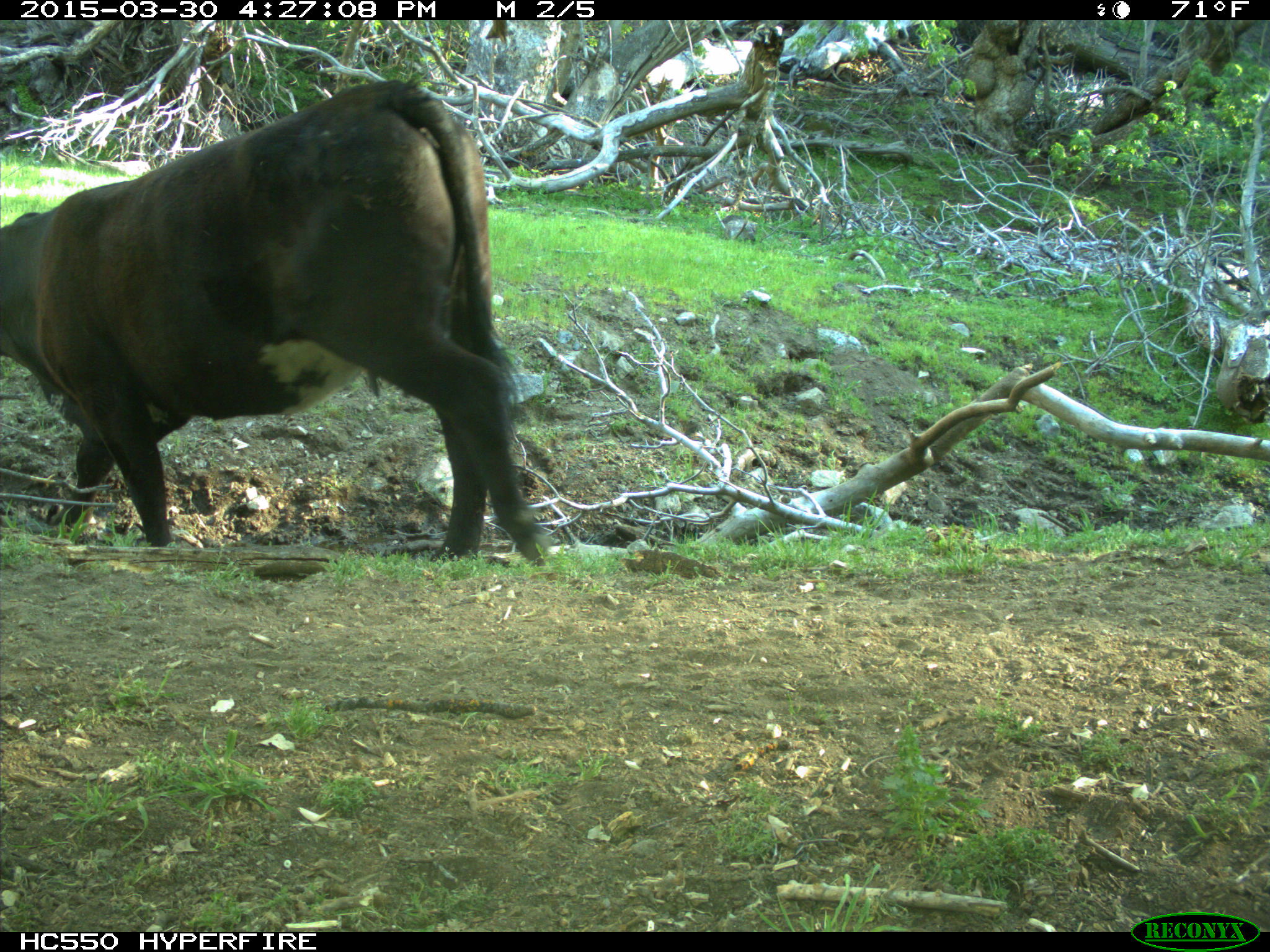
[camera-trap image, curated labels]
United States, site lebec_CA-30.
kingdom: Animalia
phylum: Chordata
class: Mammalia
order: Artiodactyla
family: Bovidae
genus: Bos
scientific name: Bos taurus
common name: domestic cow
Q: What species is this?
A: Bos taurus (domestic cow).